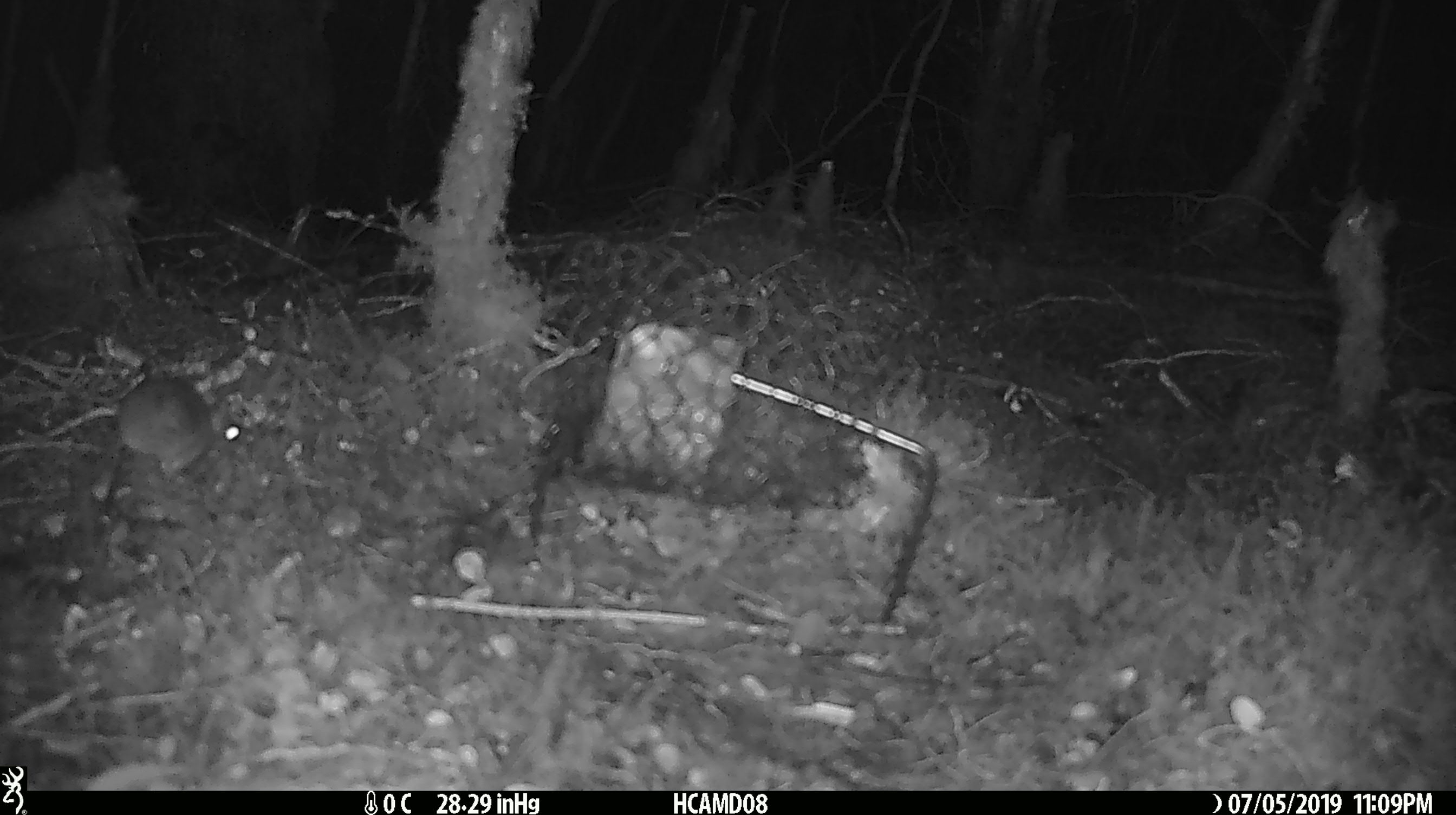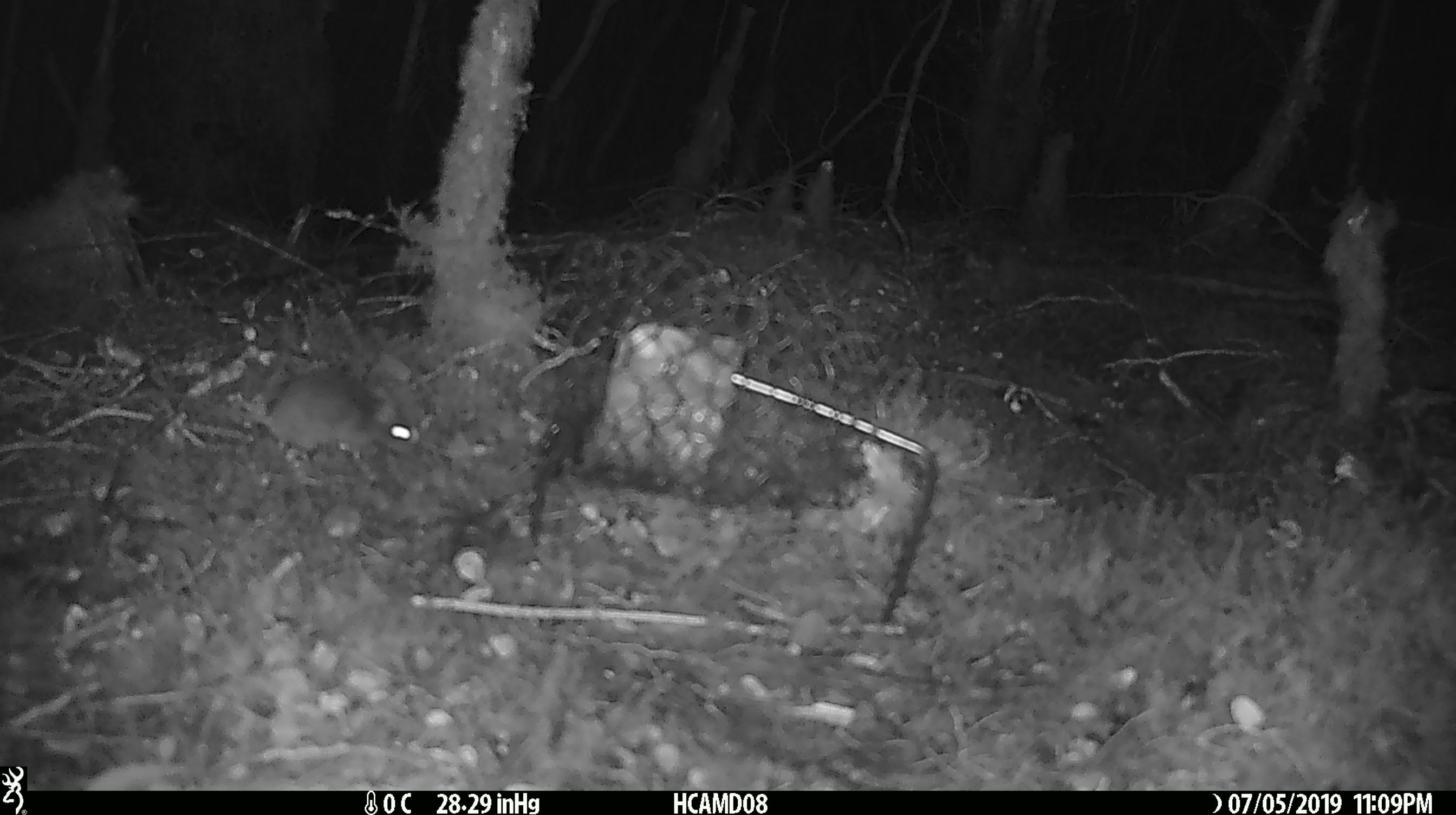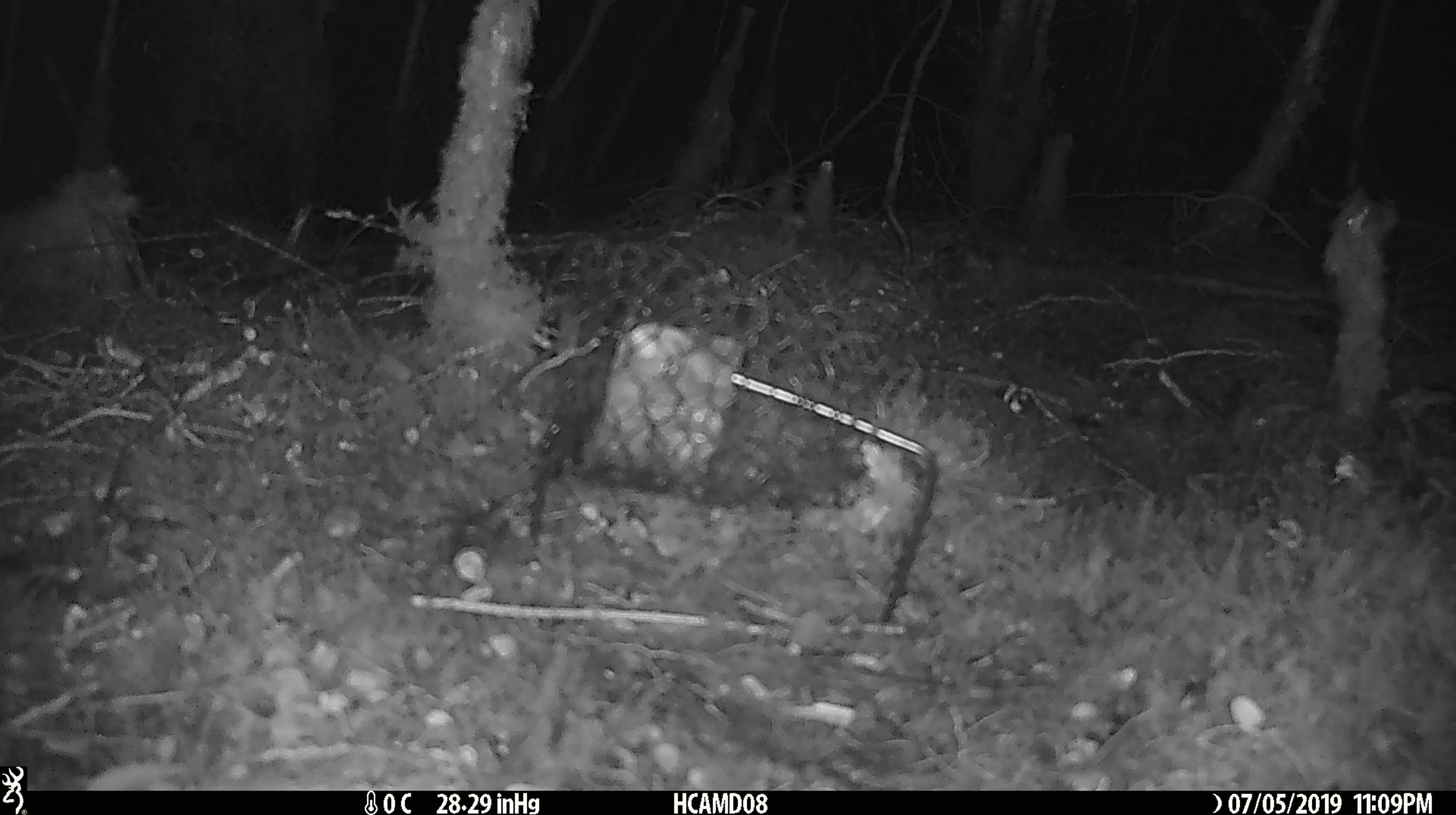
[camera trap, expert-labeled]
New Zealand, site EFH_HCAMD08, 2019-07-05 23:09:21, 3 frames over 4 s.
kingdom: Animalia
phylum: Chordata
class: Mammalia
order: Rodentia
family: Muridae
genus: Mus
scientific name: Mus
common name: mouse